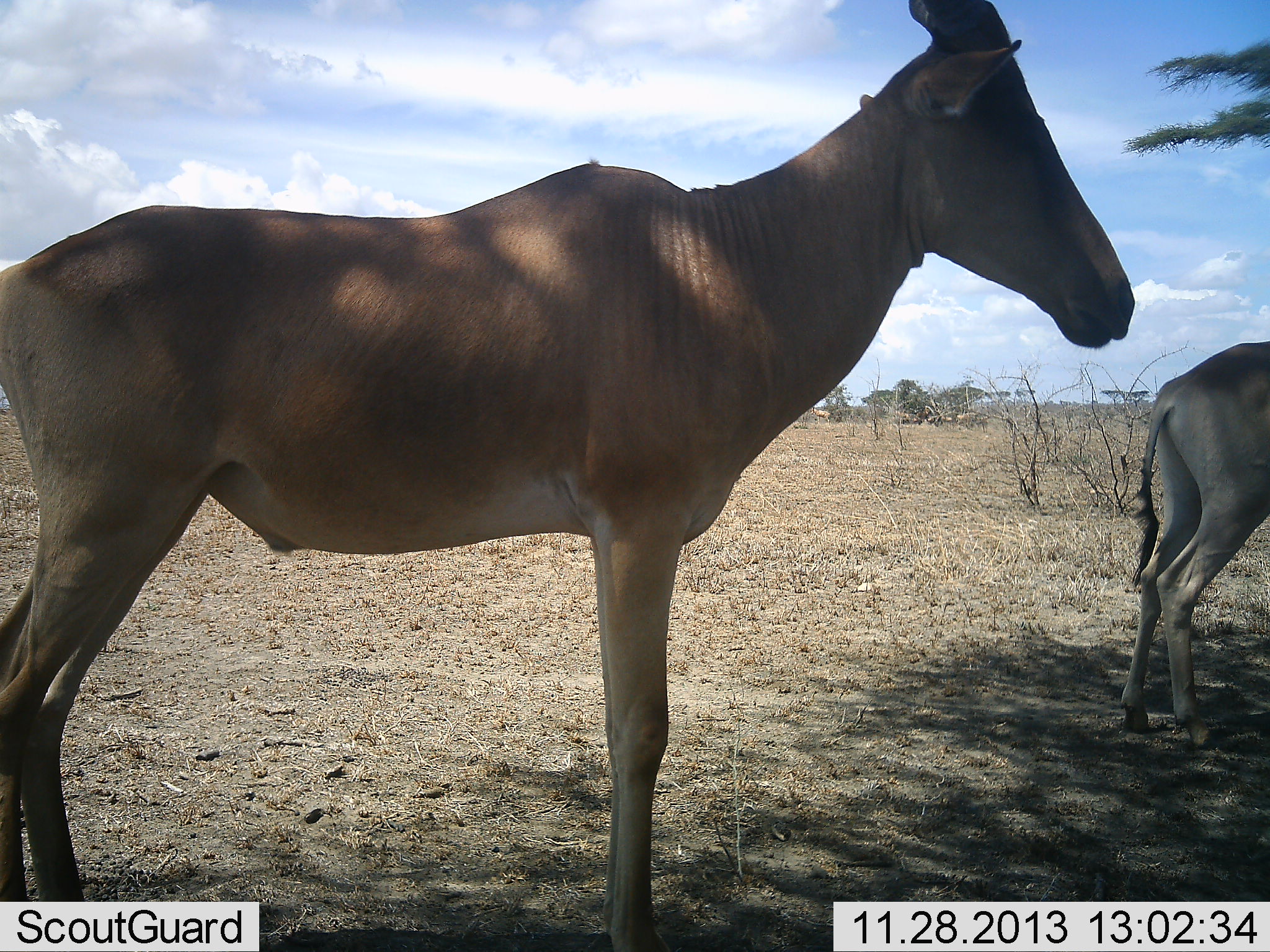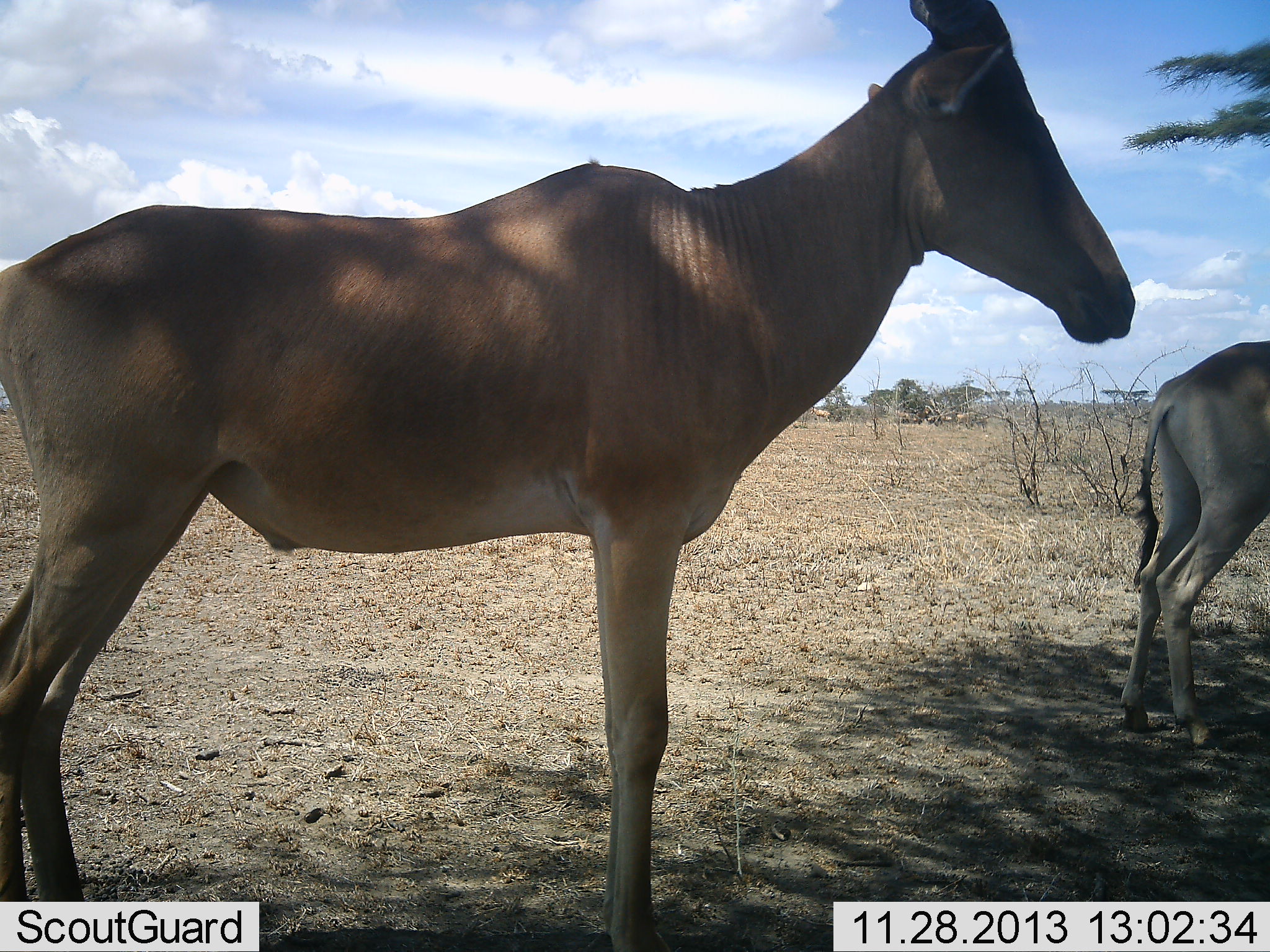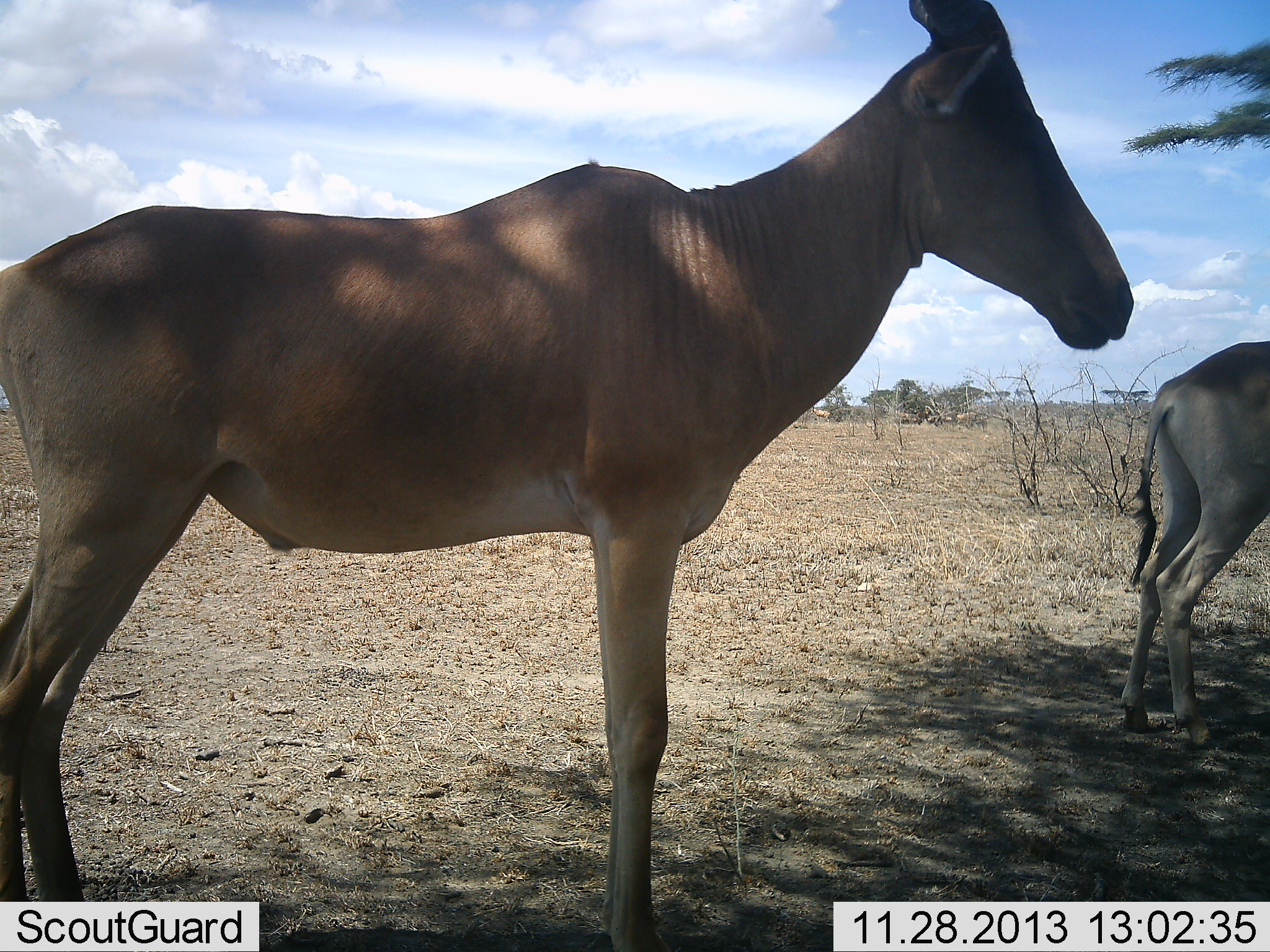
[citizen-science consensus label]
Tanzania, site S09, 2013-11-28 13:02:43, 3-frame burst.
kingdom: Animalia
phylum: Chordata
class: Mammalia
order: Artiodactyla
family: Bovidae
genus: Alcelaphus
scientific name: Alcelaphus buselaphus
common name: hartebeest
Hartebeest (Alcelaphus buselaphus), count 2. Behavior (volunteer vote fractions): standing 95%, resting 2%, moving 5%, interacting 2%. Young present (vote fraction): 2%. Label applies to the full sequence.